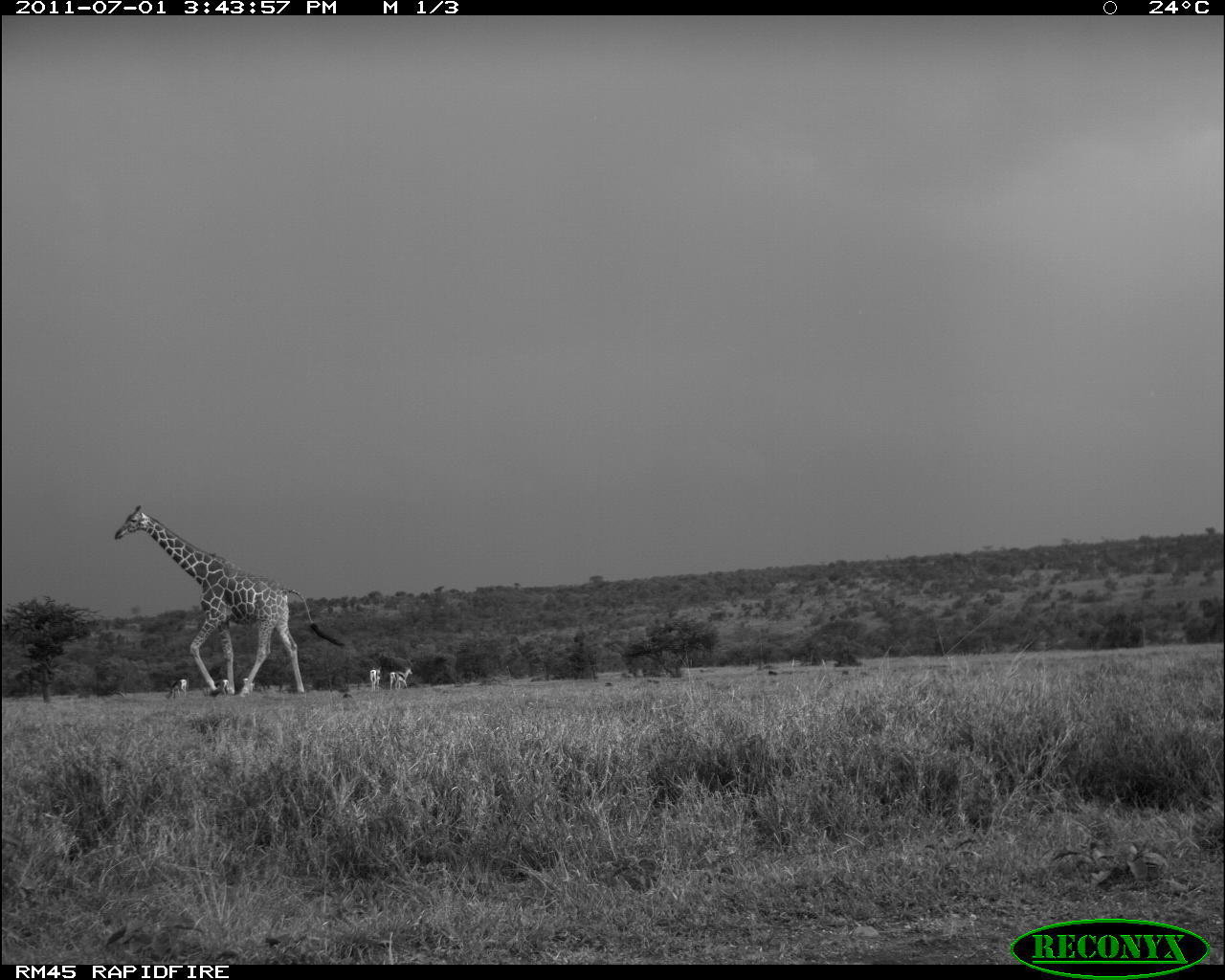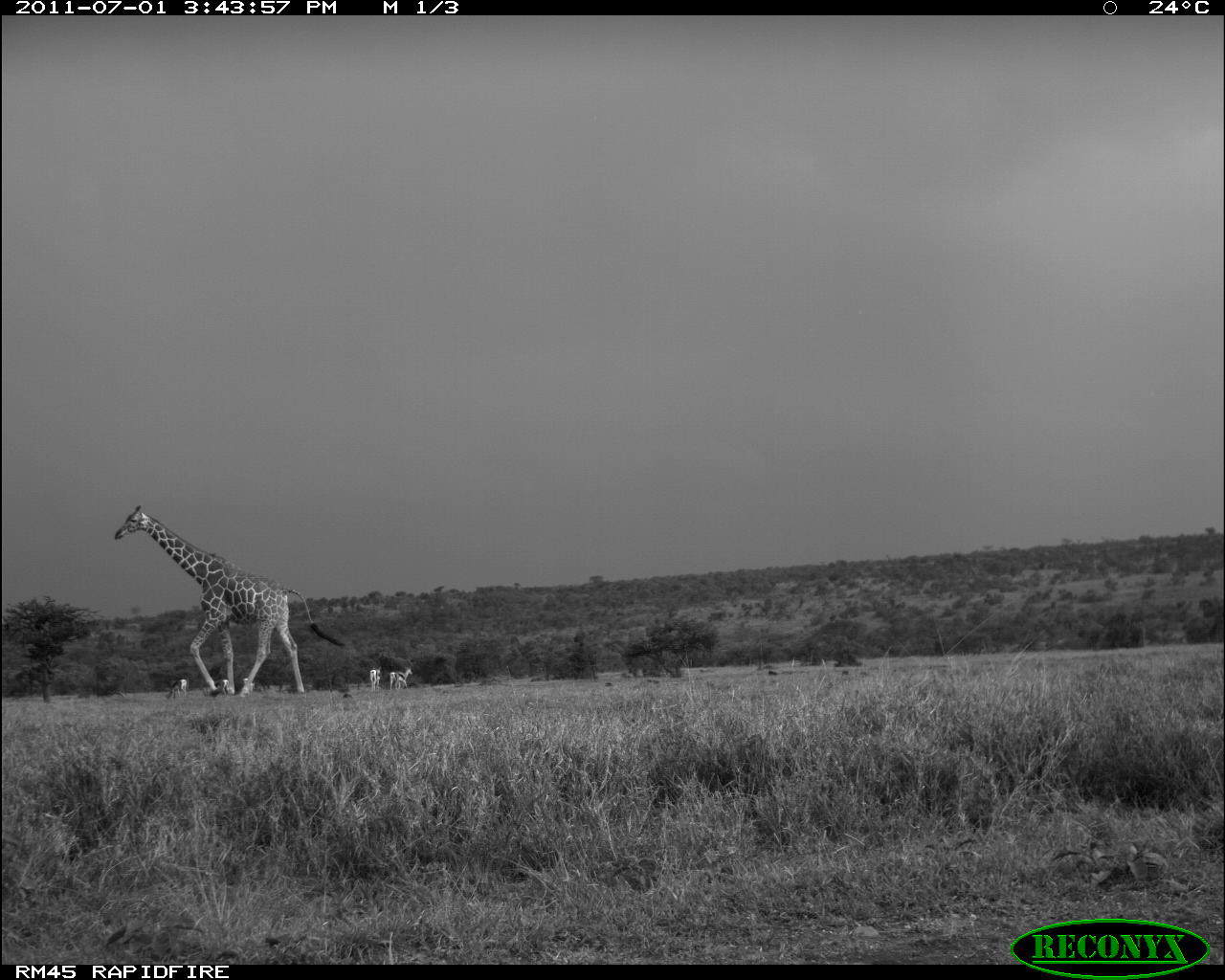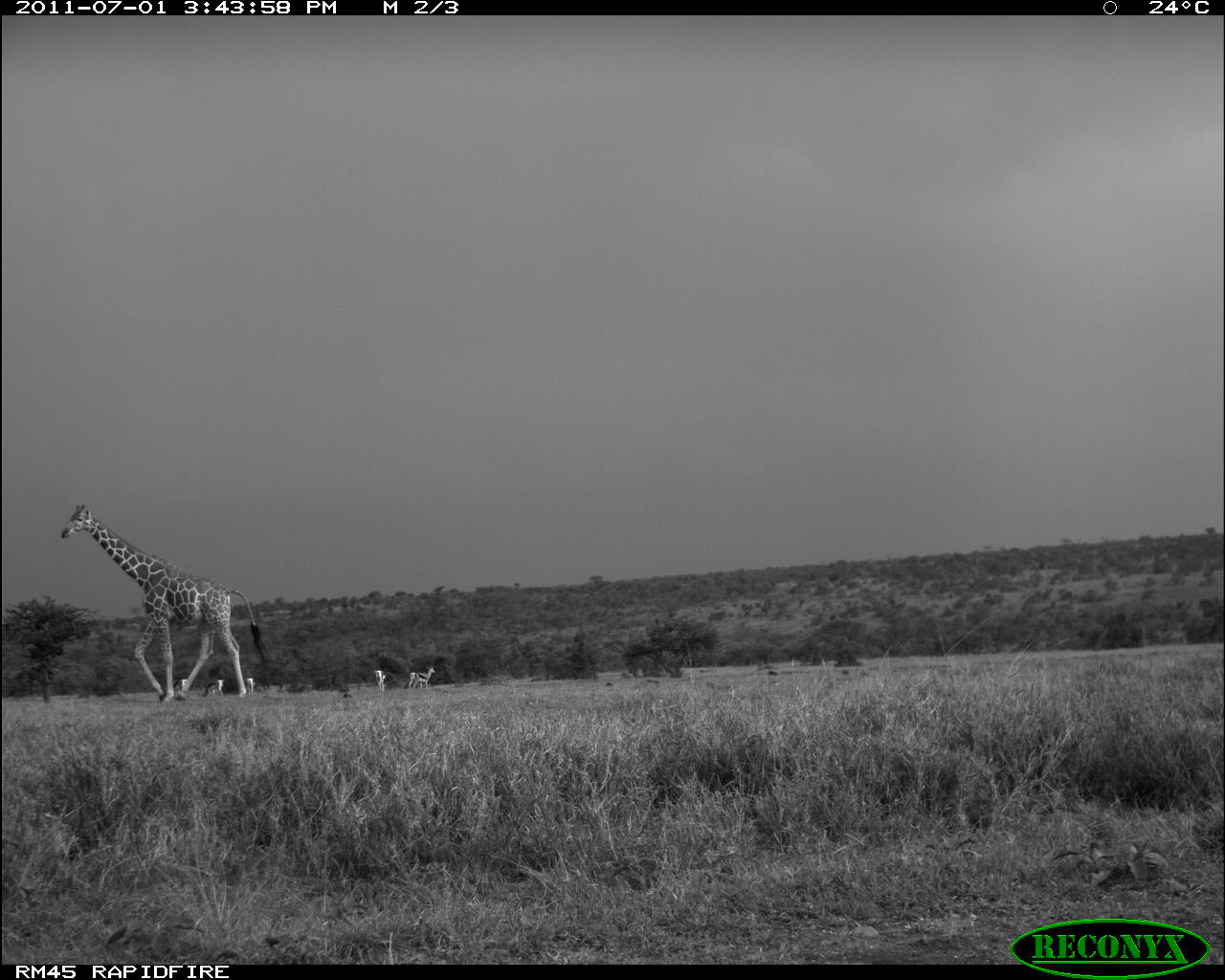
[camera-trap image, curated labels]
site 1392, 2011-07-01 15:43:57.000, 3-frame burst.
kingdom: Animalia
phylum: Chordata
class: Mammalia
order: Artiodactyla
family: Giraffidae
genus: Giraffa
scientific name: Giraffa camelopardalis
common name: giraffe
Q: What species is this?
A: Giraffa camelopardalis (giraffe).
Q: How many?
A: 1.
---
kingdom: Animalia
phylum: Chordata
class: Mammalia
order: Artiodactyla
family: Bovidae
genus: Nanger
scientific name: Nanger granti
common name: grant's gazelle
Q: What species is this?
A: Nanger granti (grant's gazelle).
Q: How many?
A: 3.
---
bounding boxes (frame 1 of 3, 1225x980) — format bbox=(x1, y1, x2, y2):
giraffa camelopardalis: bbox=(113, 504, 346, 700); bbox=(389, 667, 413, 691); bbox=(164, 678, 188, 700); bbox=(368, 666, 381, 691); bbox=(214, 678, 230, 698); bbox=(242, 678, 255, 695)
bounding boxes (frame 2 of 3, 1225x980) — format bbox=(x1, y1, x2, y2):
nanger granti: bbox=(113, 503, 345, 697); bbox=(389, 665, 413, 690); bbox=(169, 678, 189, 697); bbox=(369, 665, 382, 691); bbox=(214, 678, 229, 696); bbox=(241, 677, 255, 692)